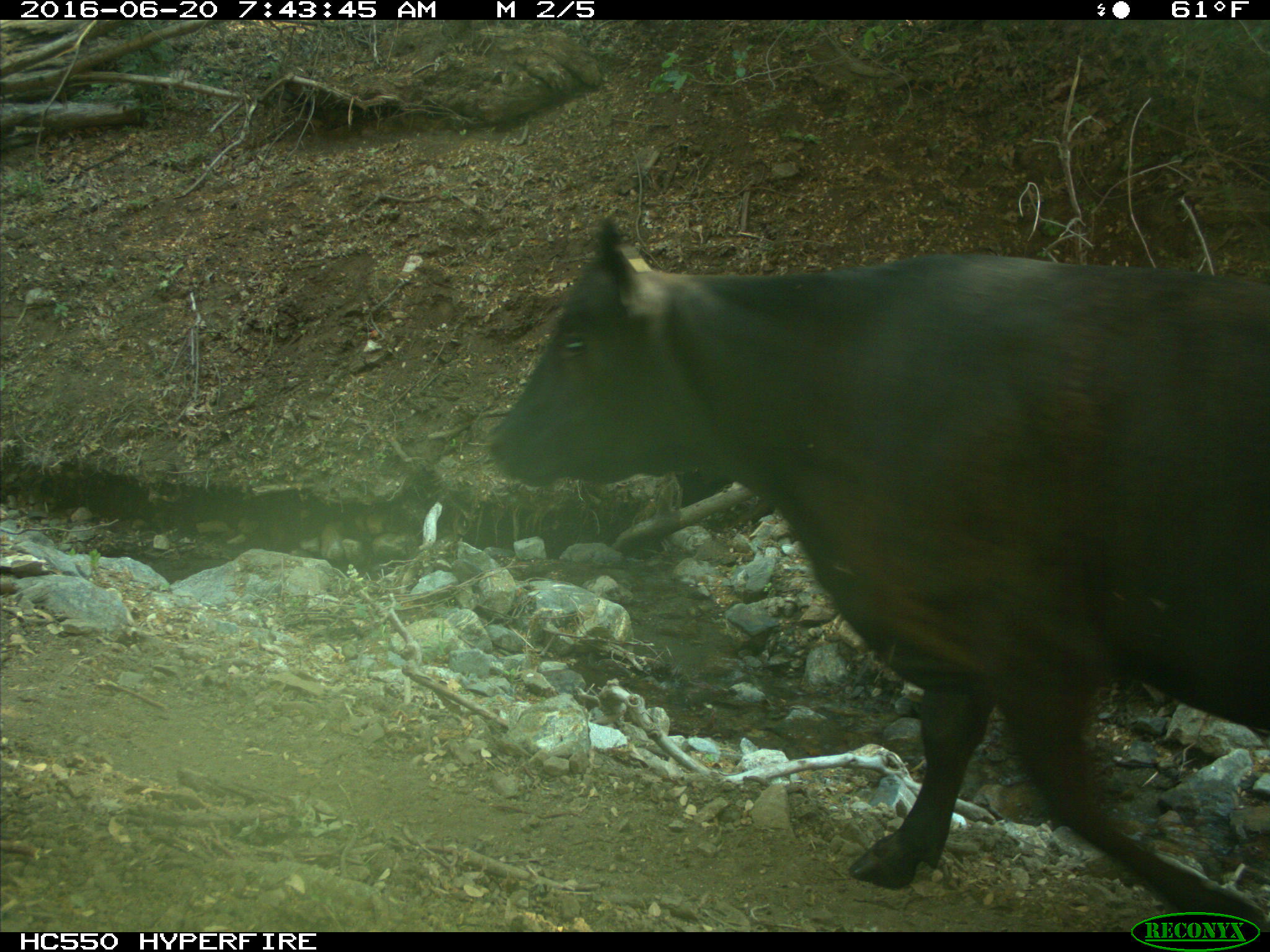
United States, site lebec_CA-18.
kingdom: Animalia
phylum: Chordata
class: Mammalia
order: Artiodactyla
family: Bovidae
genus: Bos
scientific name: Bos taurus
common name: domestic cow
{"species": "Bos taurus (domestic cow)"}